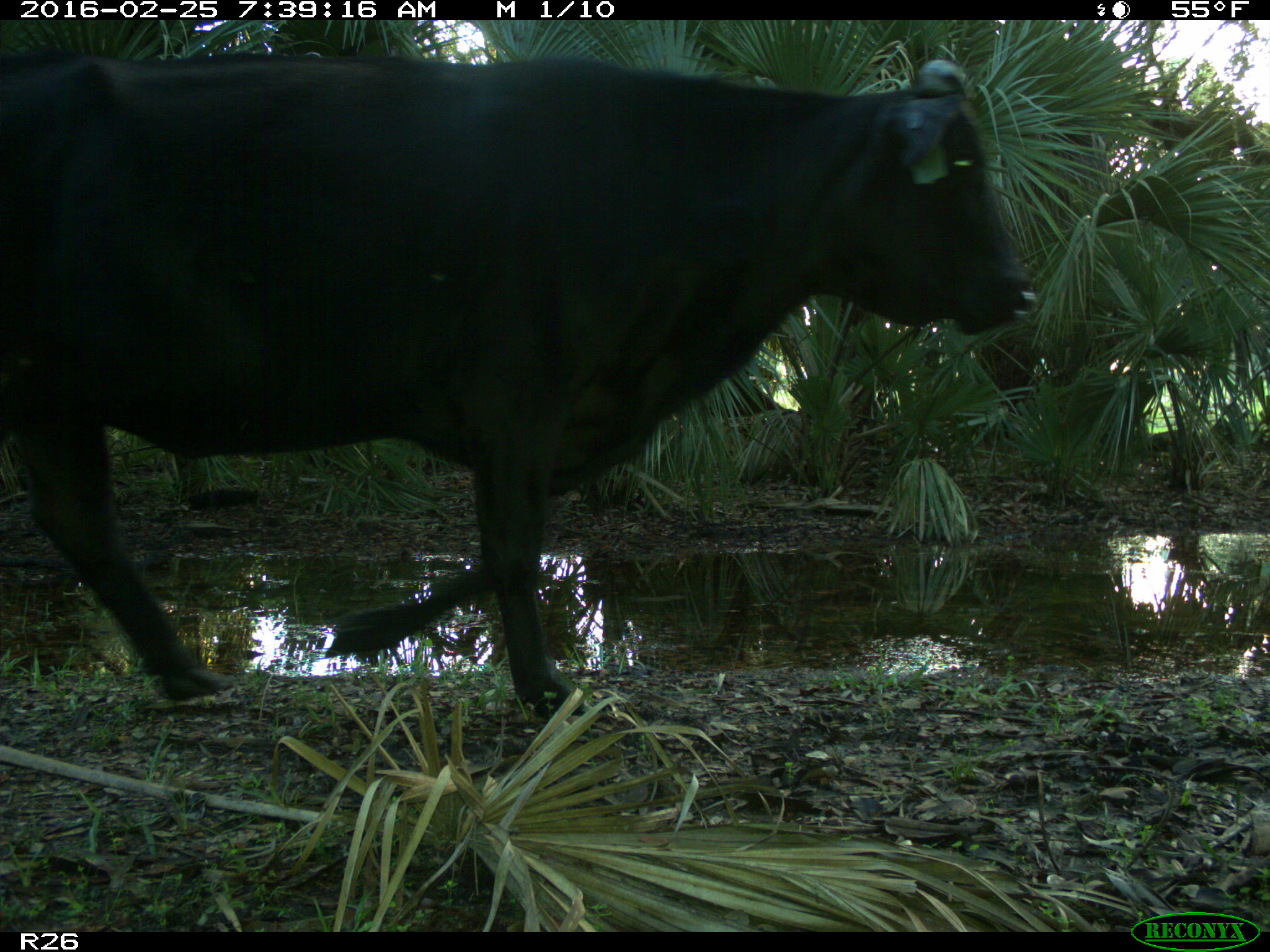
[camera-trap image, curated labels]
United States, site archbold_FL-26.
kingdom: Animalia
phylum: Chordata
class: Mammalia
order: Artiodactyla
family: Bovidae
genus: Bos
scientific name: Bos taurus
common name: domestic cow